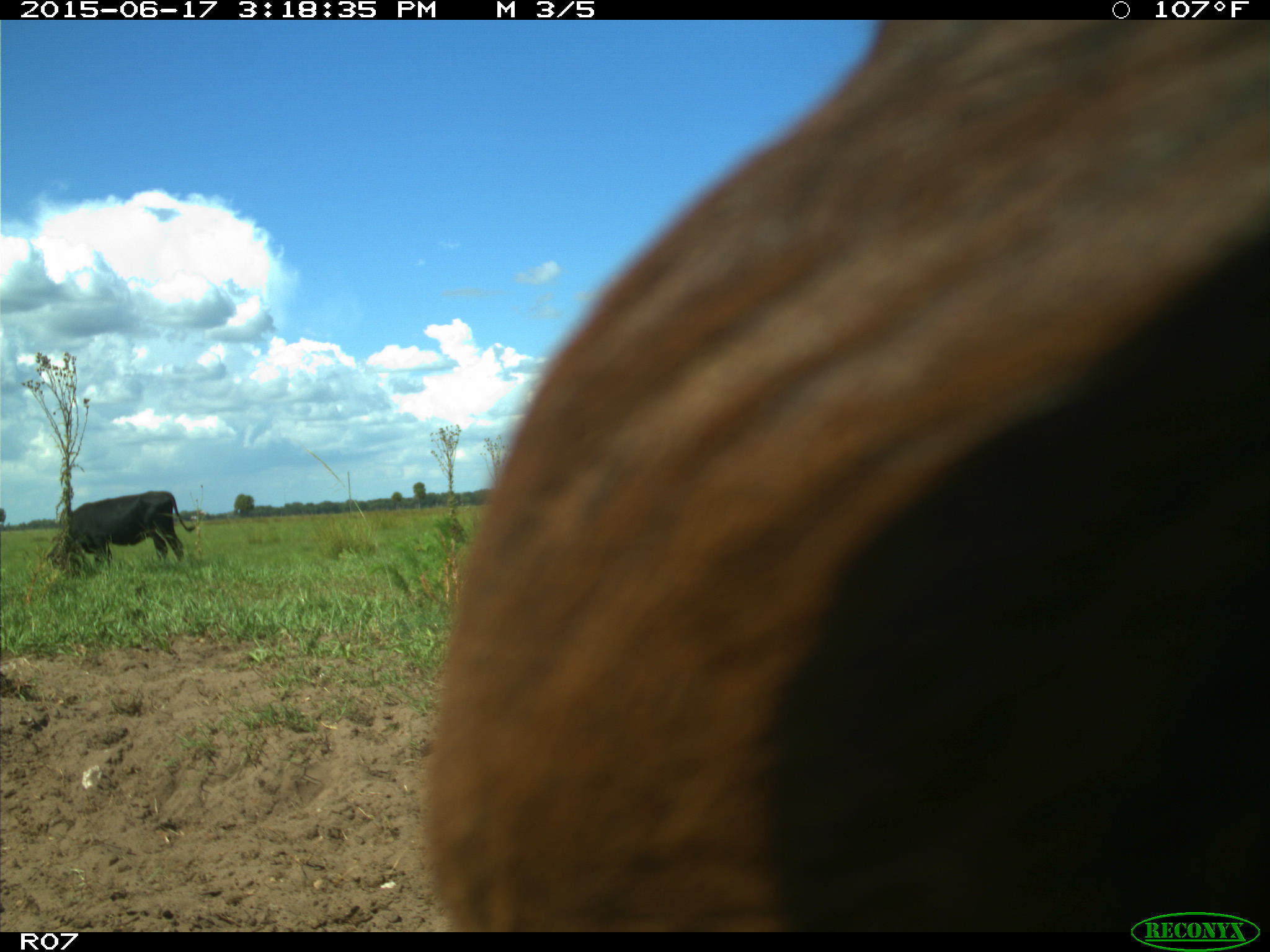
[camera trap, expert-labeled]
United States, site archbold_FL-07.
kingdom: Animalia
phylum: Chordata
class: Mammalia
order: Artiodactyla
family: Bovidae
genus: Bos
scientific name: Bos taurus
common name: domestic cow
Bos taurus (domestic cow).